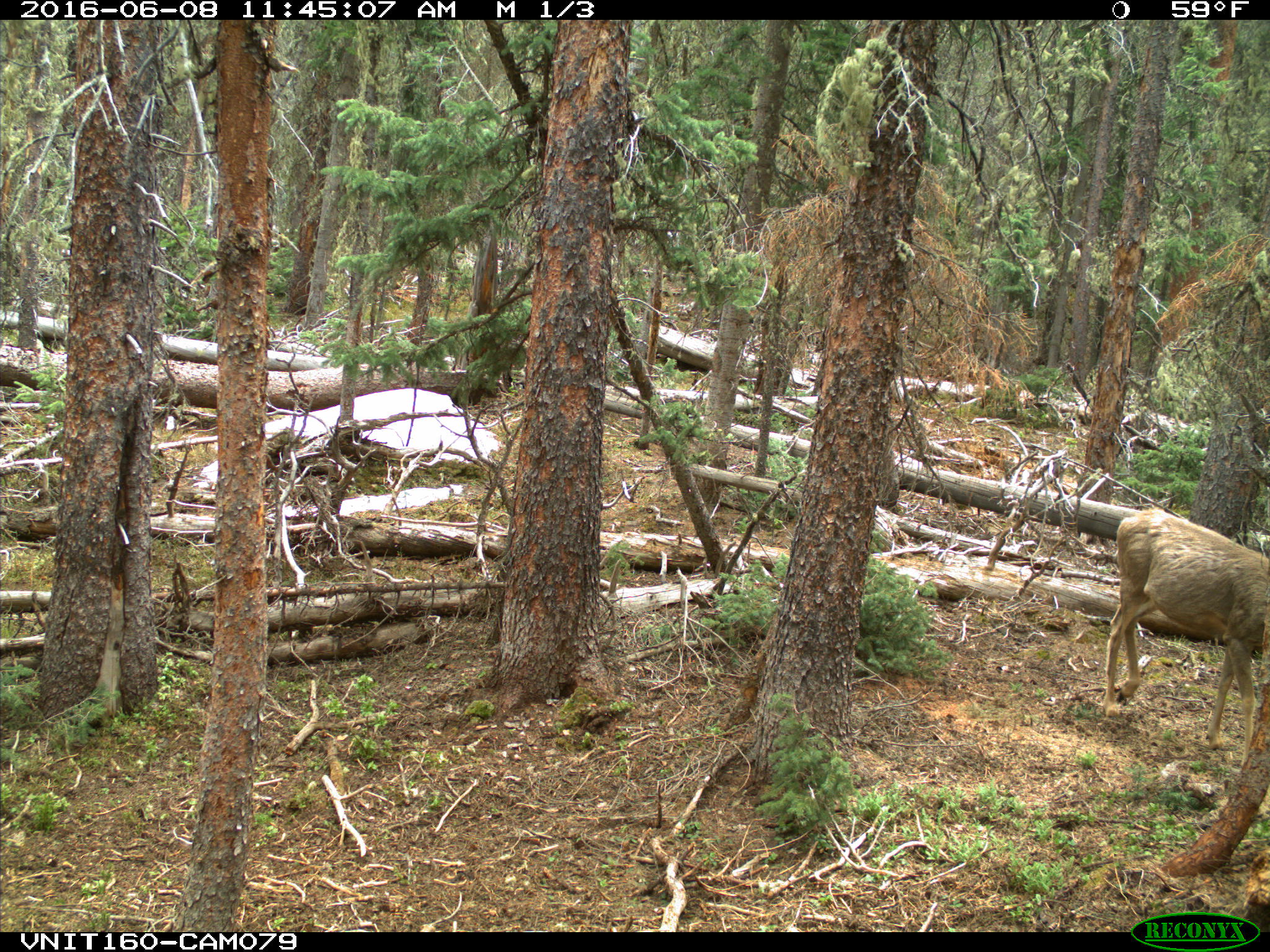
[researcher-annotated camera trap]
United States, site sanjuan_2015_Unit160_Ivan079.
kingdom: Animalia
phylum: Chordata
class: Mammalia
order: Artiodactyla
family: Cervidae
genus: Odocoileus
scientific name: Odocoileus hemionus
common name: mule deer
Odocoileus hemionus (mule deer).